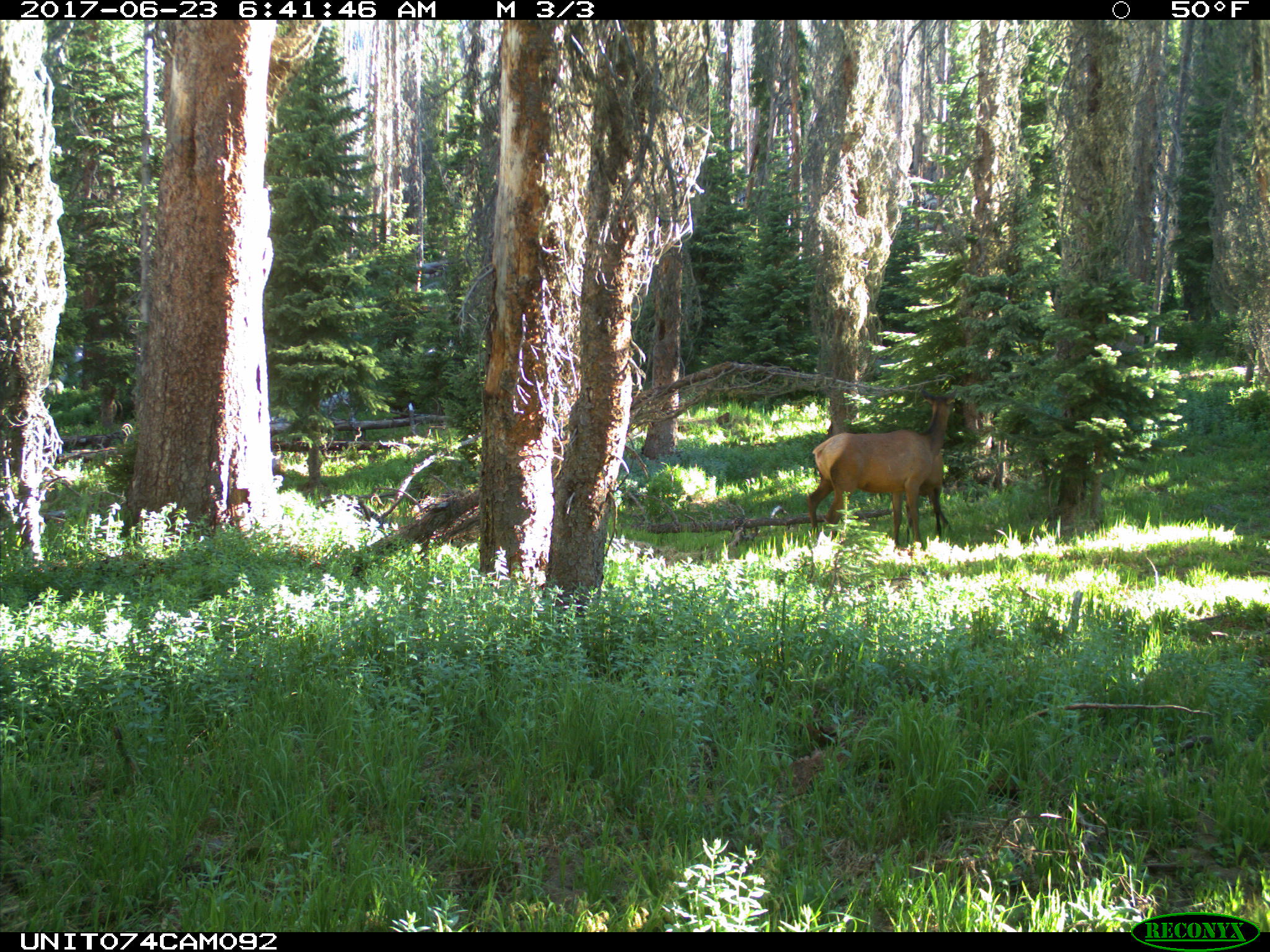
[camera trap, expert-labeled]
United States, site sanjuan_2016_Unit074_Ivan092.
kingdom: Animalia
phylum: Chordata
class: Mammalia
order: Artiodactyla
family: Cervidae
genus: Cervus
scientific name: Cervus elaphus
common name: red deer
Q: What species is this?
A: Cervus elaphus (red deer).